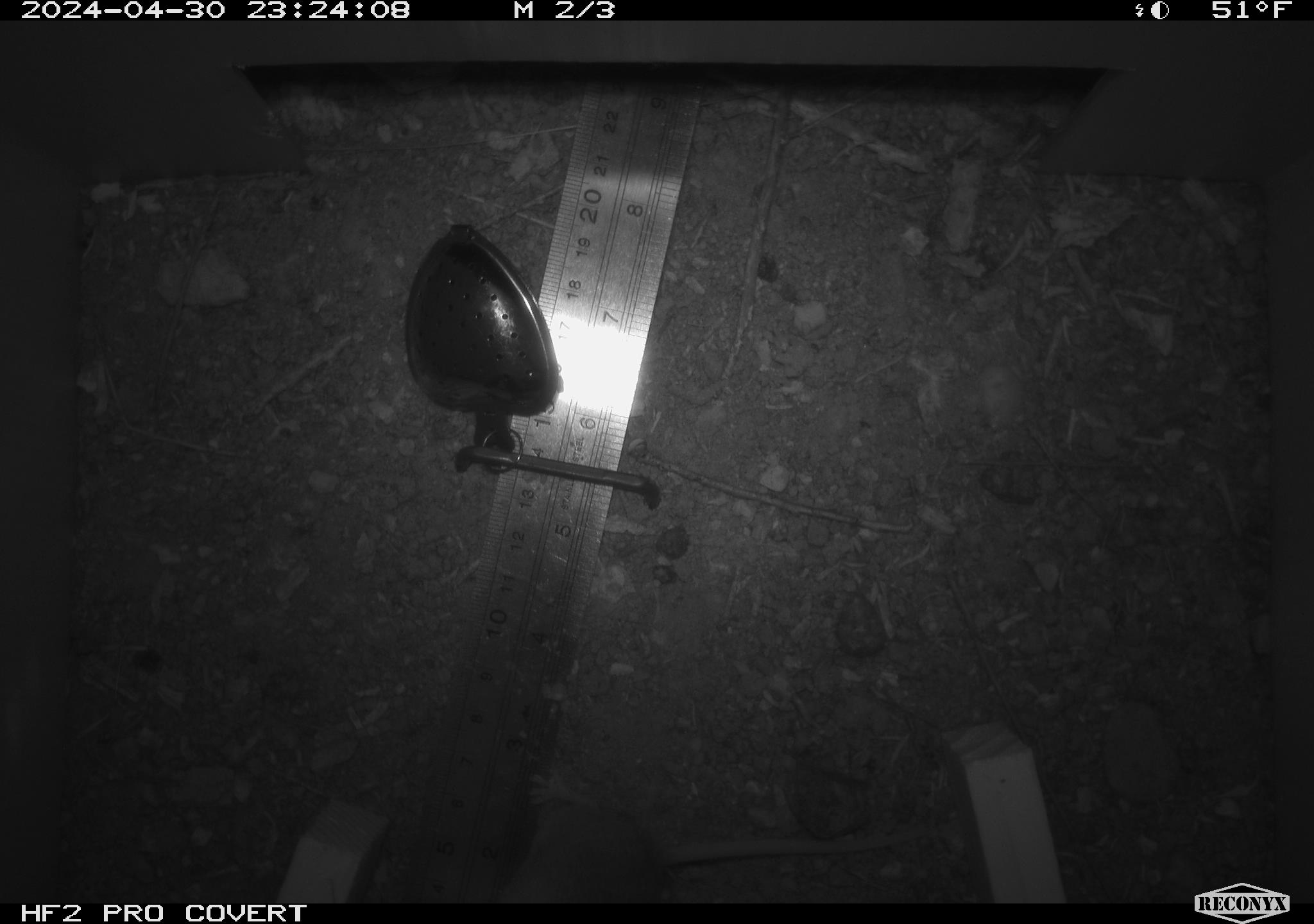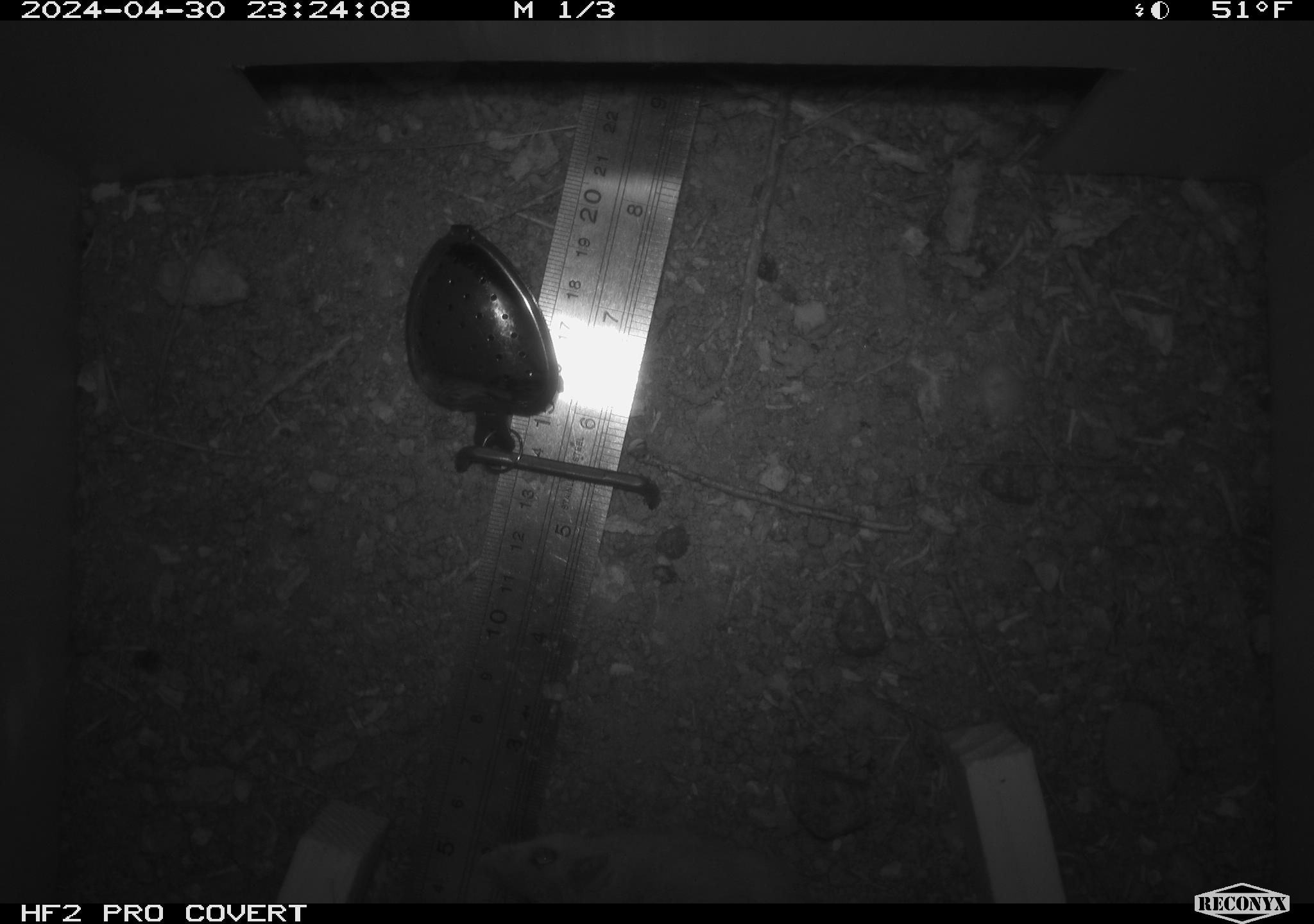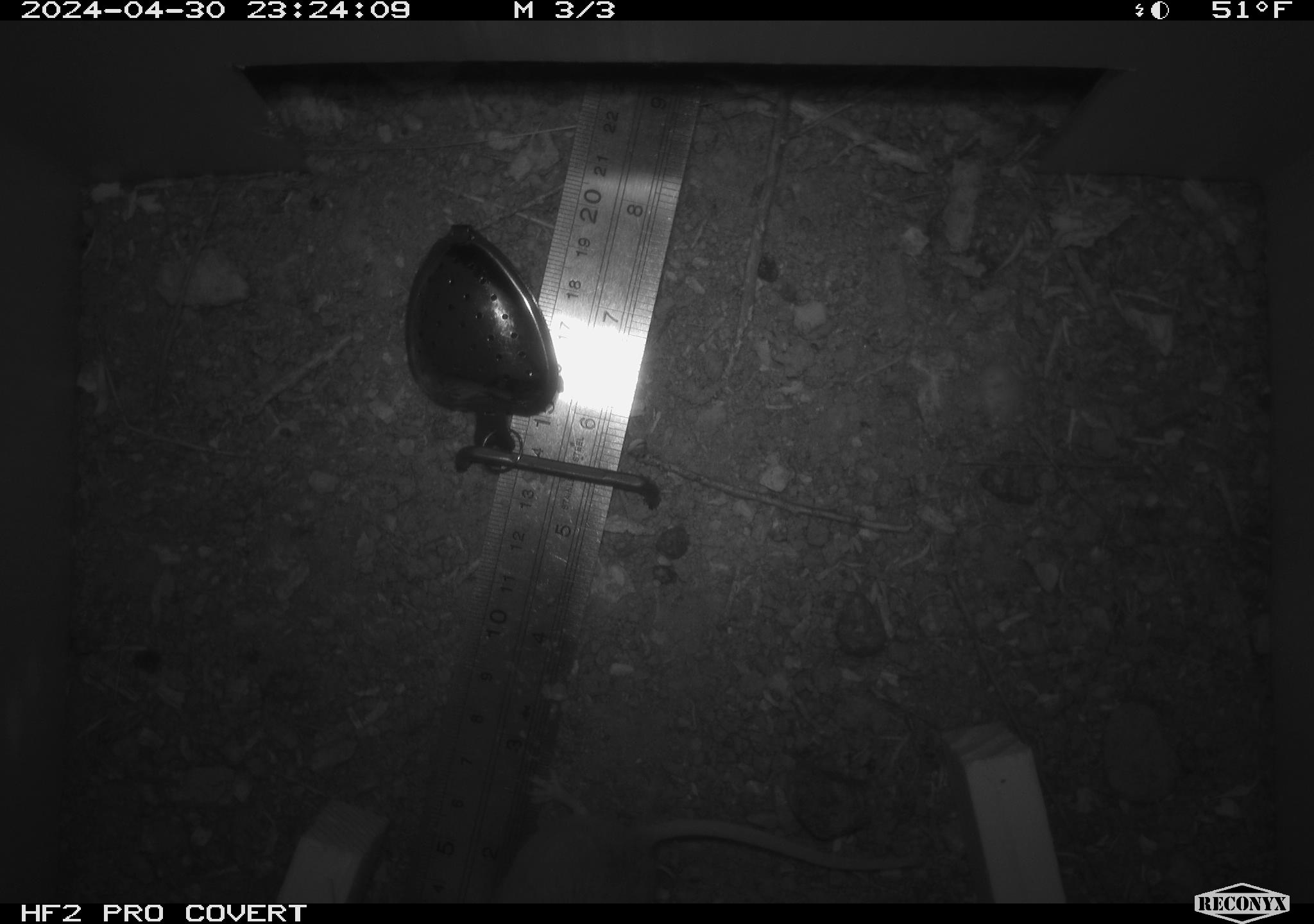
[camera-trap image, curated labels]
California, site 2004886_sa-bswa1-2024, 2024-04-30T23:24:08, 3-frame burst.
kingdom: Animalia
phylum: Chordata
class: Mammalia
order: Rodentia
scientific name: Rodentia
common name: mouse species